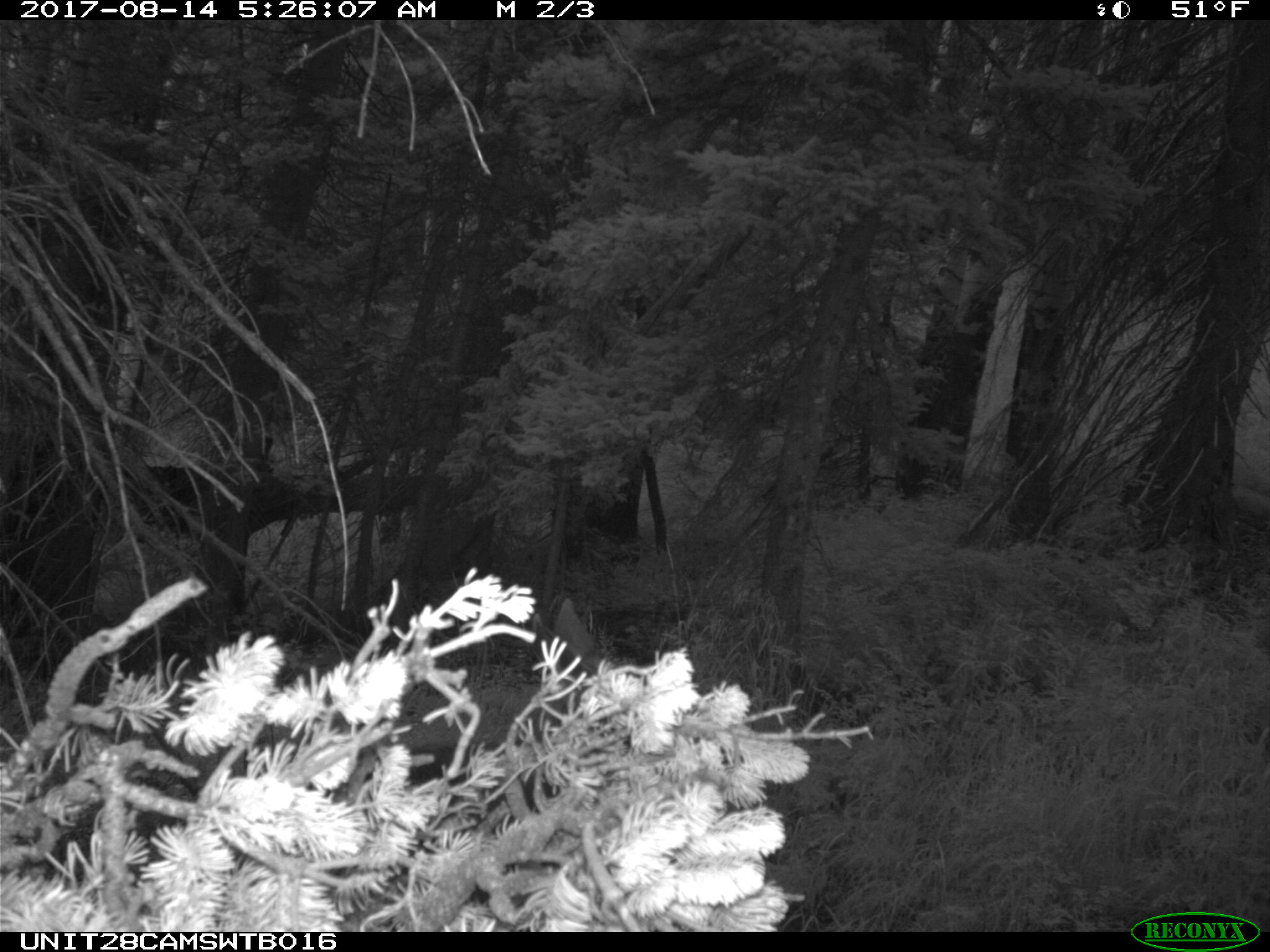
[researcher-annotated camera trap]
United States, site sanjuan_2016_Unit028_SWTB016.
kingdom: Animalia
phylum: Chordata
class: Mammalia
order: Artiodactyla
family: Cervidae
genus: Odocoileus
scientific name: Odocoileus hemionus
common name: mule deer